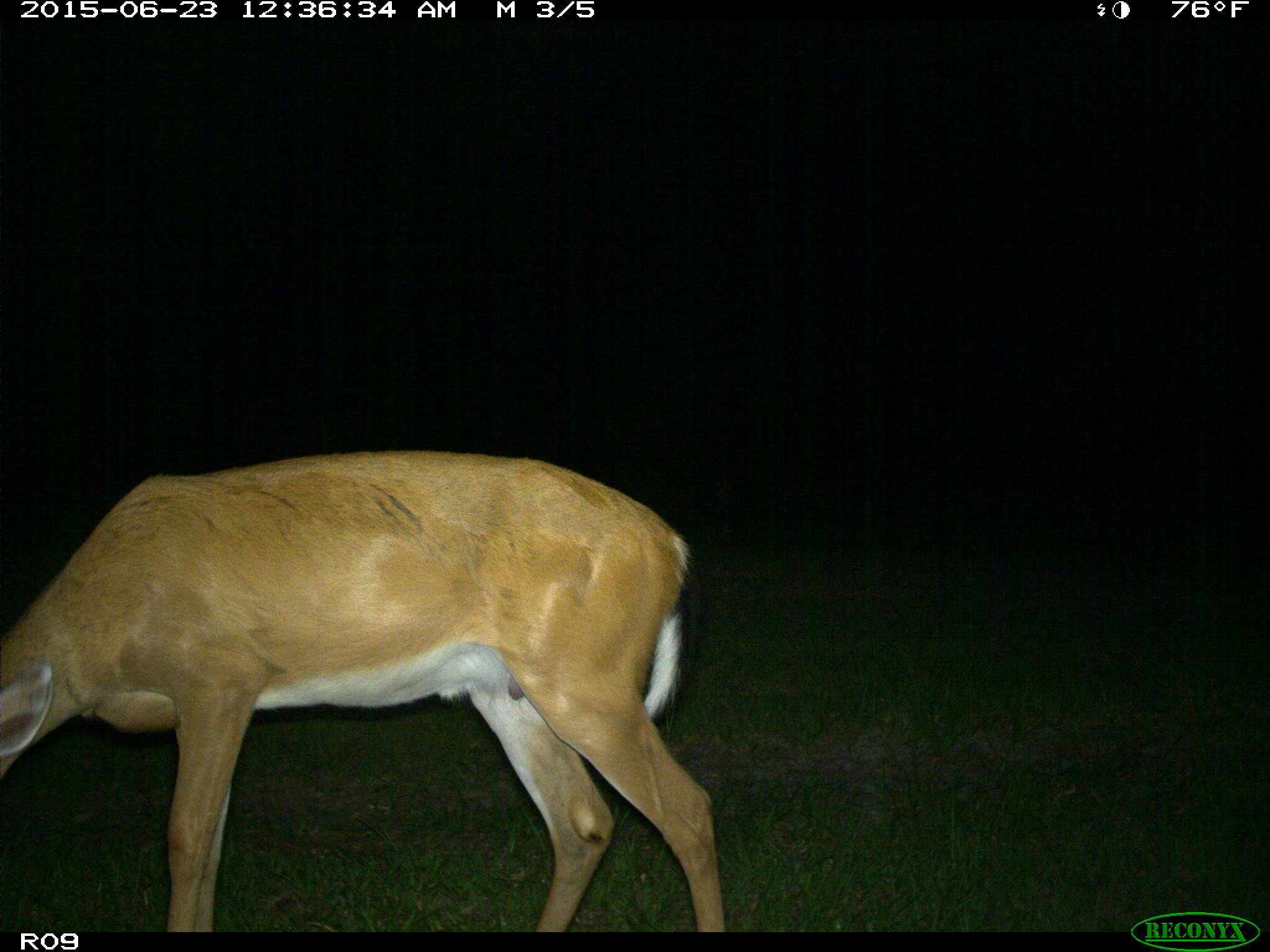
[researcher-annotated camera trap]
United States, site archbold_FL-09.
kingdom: Animalia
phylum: Chordata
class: Mammalia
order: Artiodactyla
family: Cervidae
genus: Odocoileus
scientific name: Odocoileus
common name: deer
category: unidentified deer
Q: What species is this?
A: Unidentified deer (deer) (Odocoileus).